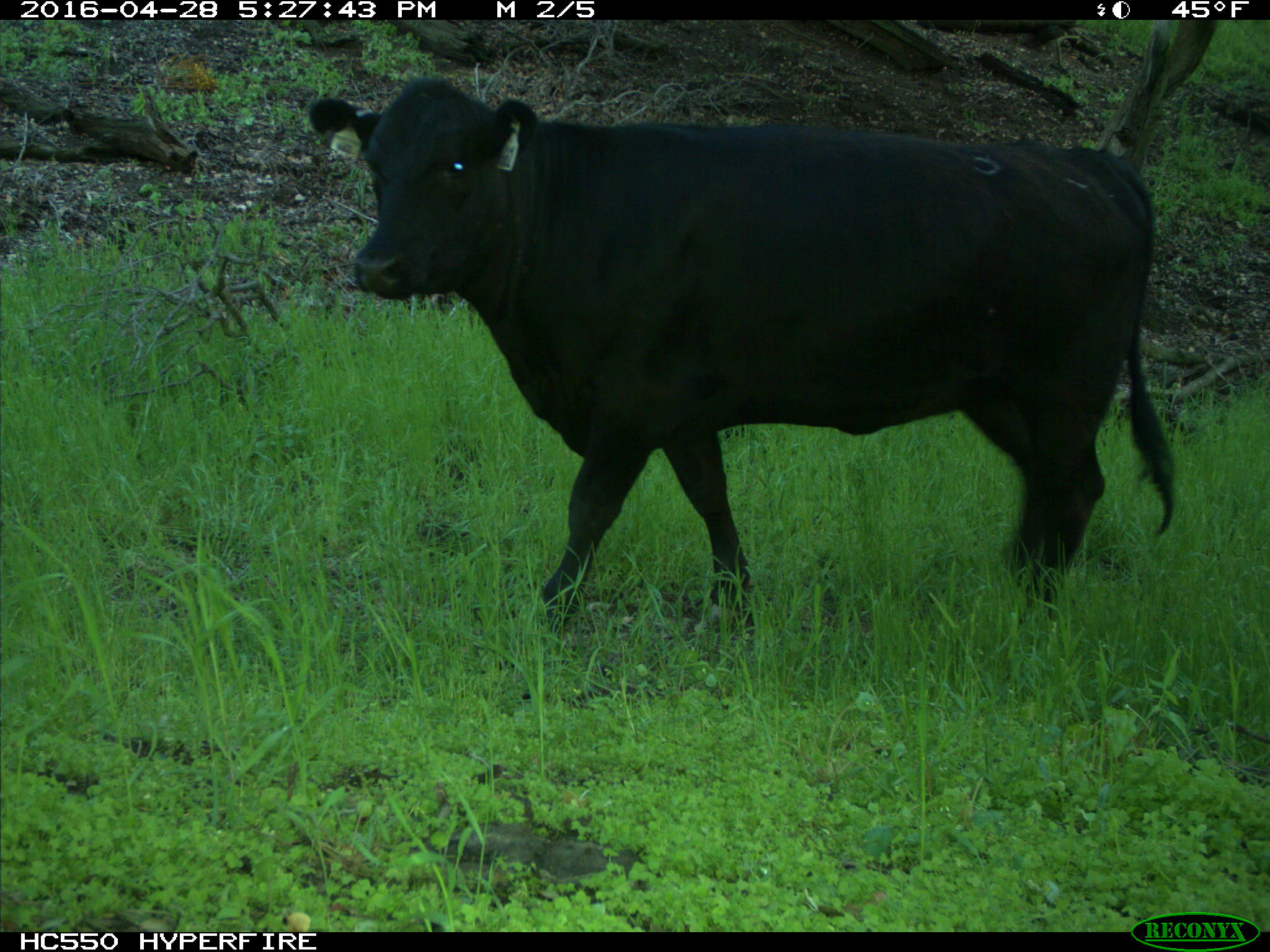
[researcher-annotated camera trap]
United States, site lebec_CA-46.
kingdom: Animalia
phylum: Chordata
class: Mammalia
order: Artiodactyla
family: Bovidae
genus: Bos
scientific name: Bos taurus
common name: domestic cow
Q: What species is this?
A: Bos taurus (domestic cow).